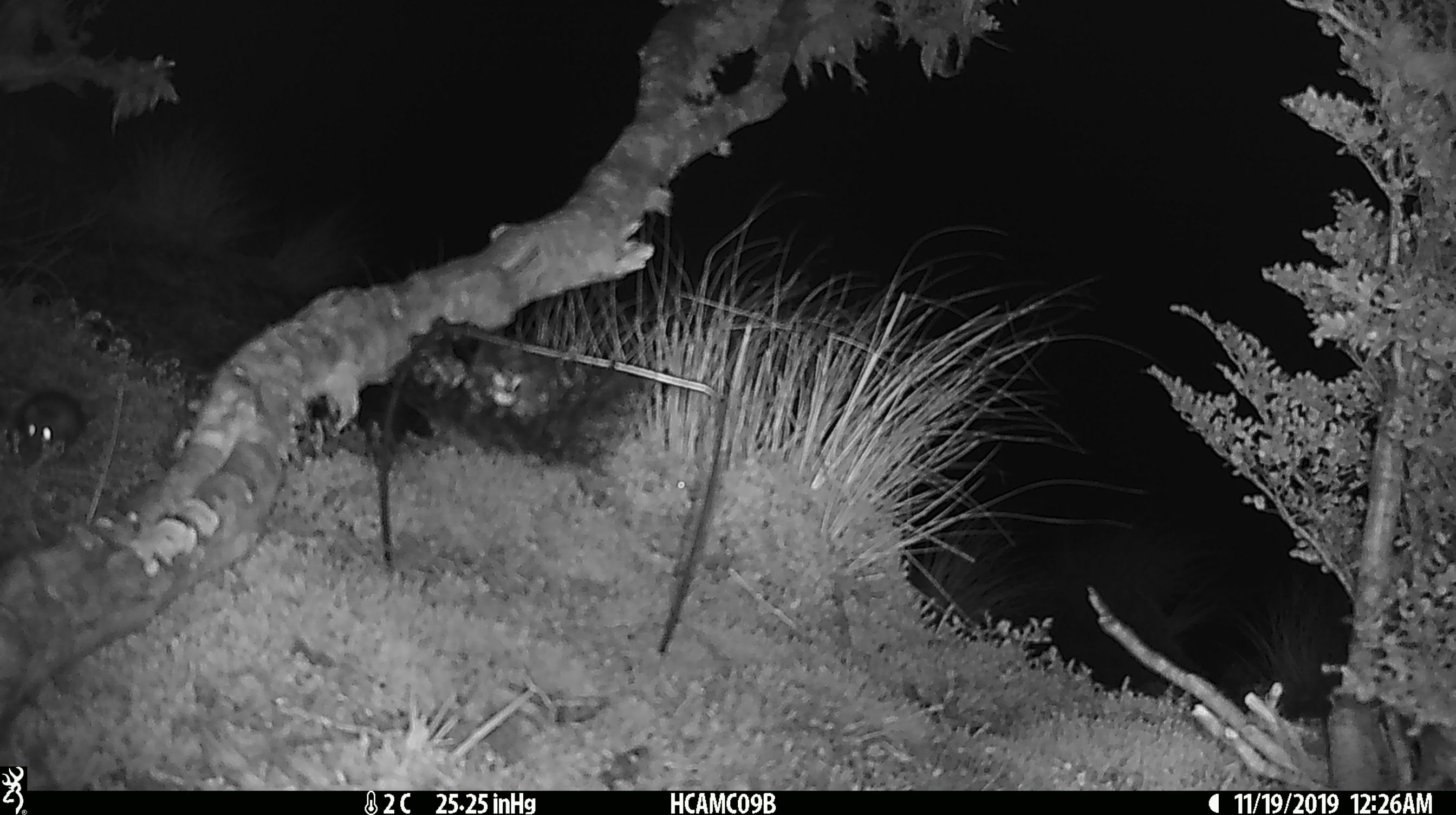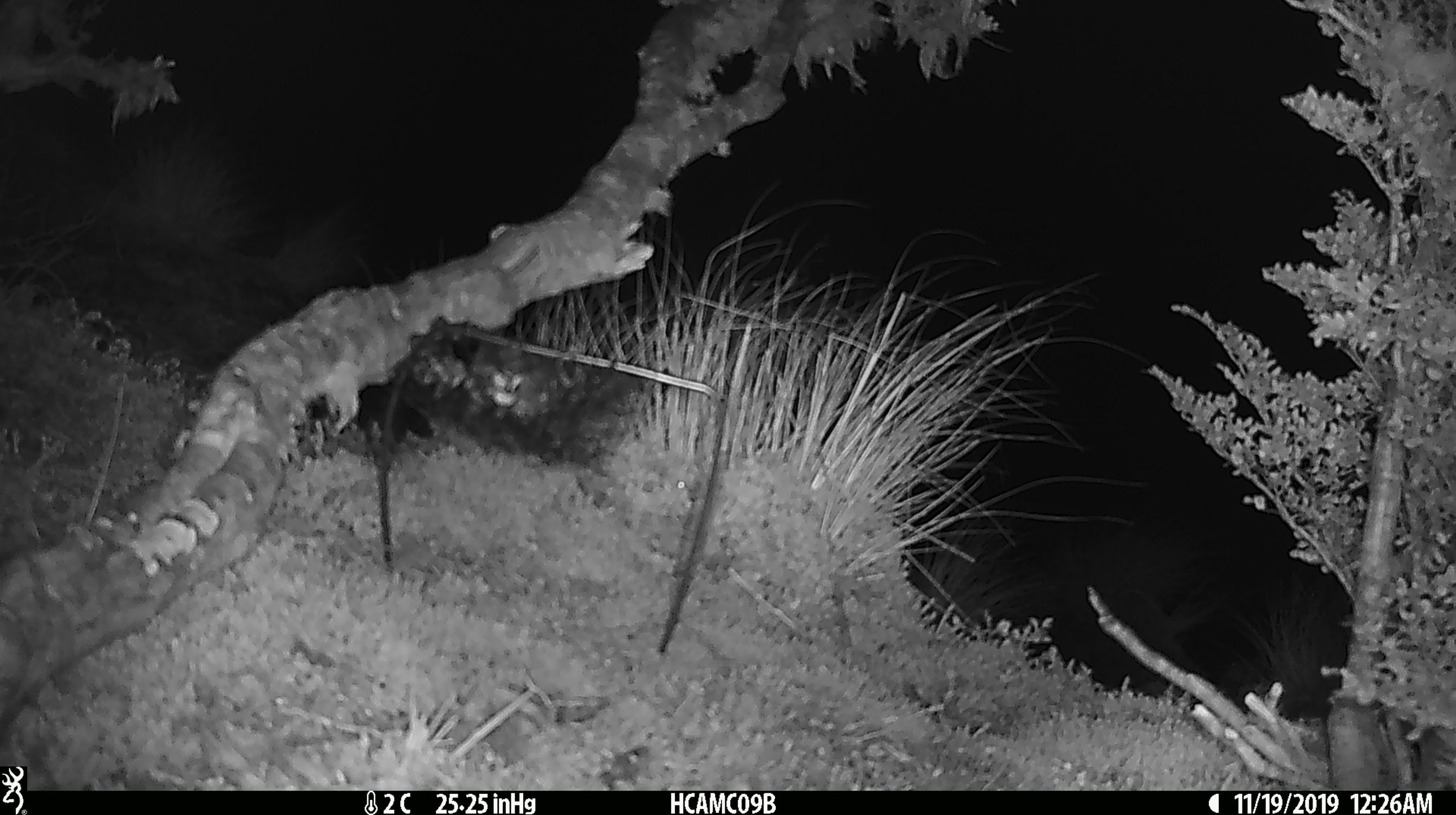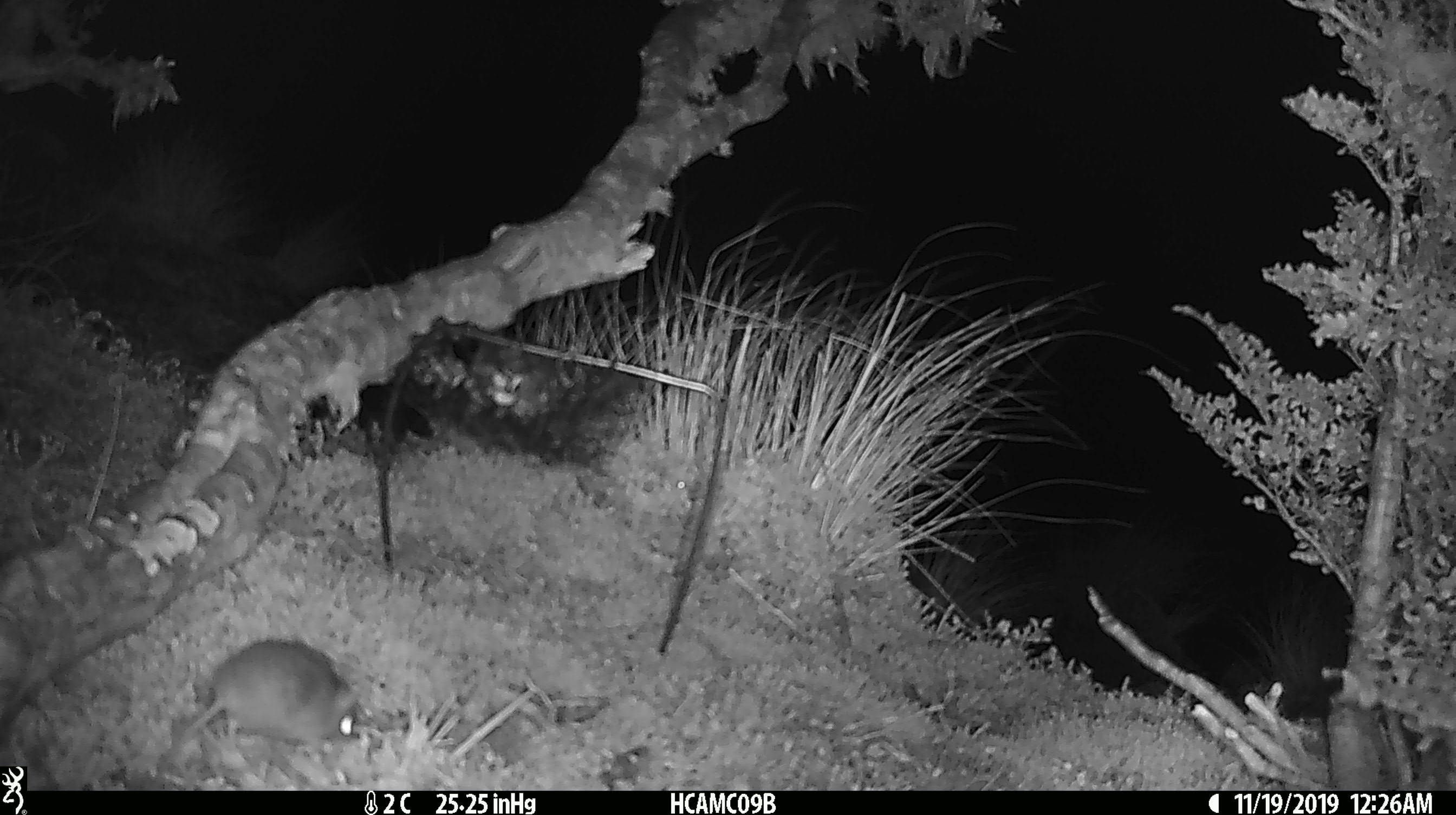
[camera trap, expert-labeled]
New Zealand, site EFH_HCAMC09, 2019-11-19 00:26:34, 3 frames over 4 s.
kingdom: Animalia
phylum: Chordata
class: Mammalia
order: Rodentia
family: Muridae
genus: Mus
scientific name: Mus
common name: mouse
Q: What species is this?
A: Mouse (Mus).